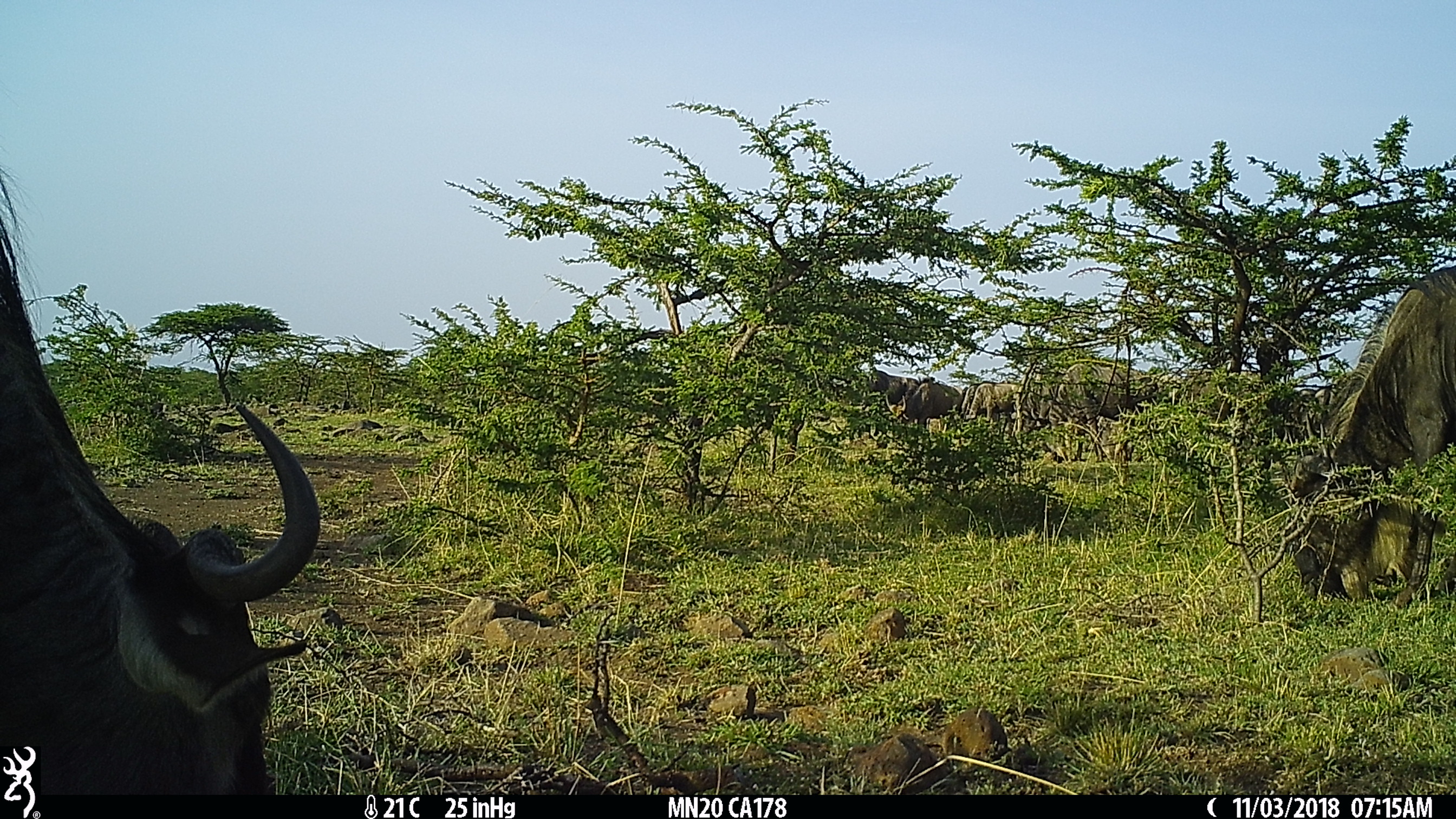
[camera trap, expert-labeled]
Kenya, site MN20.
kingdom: Animalia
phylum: Chordata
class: Mammalia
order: Artiodactyla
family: Bovidae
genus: Connochaetes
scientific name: Connochaetes taurinus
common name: blue wildebeest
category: wildebeest